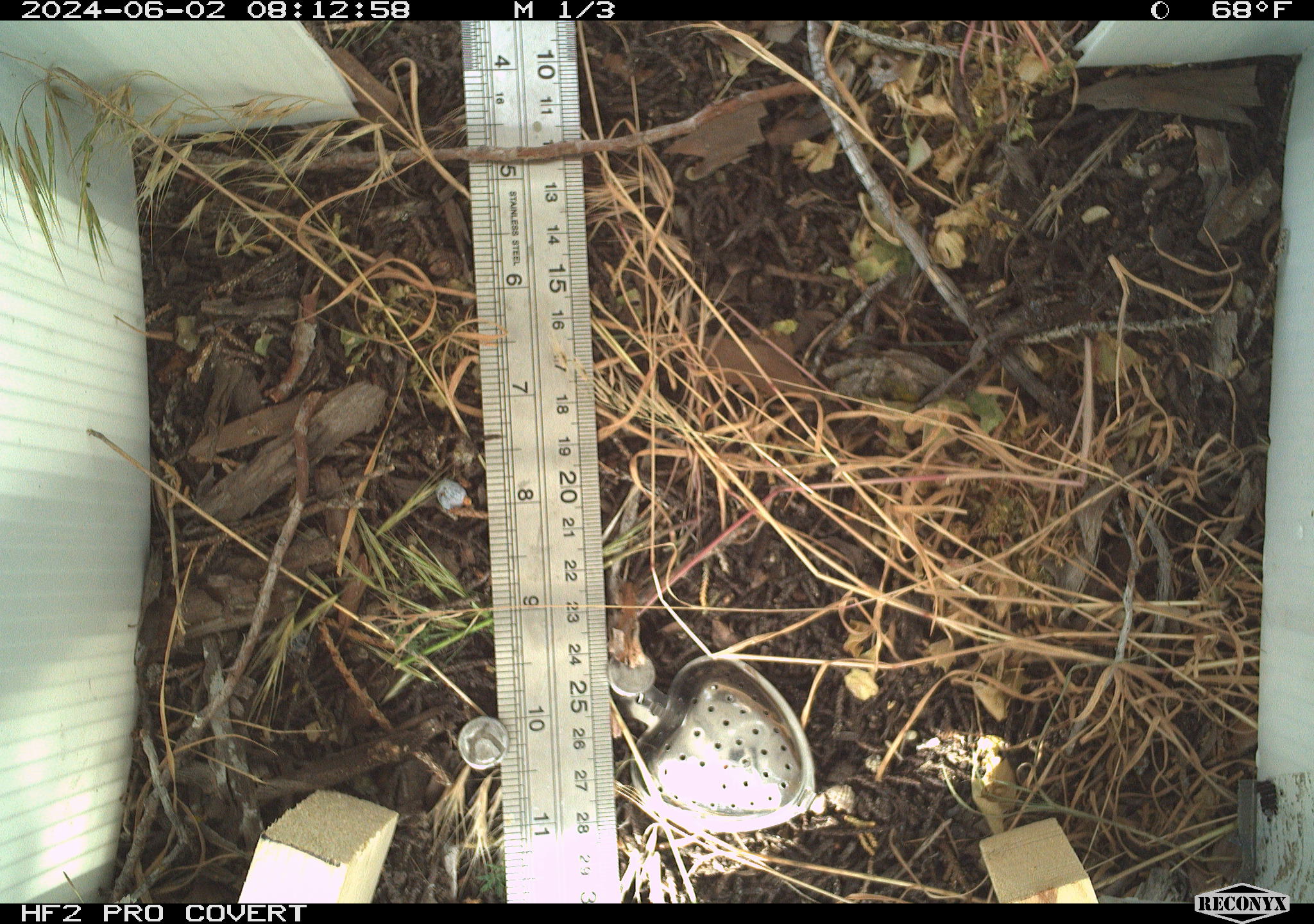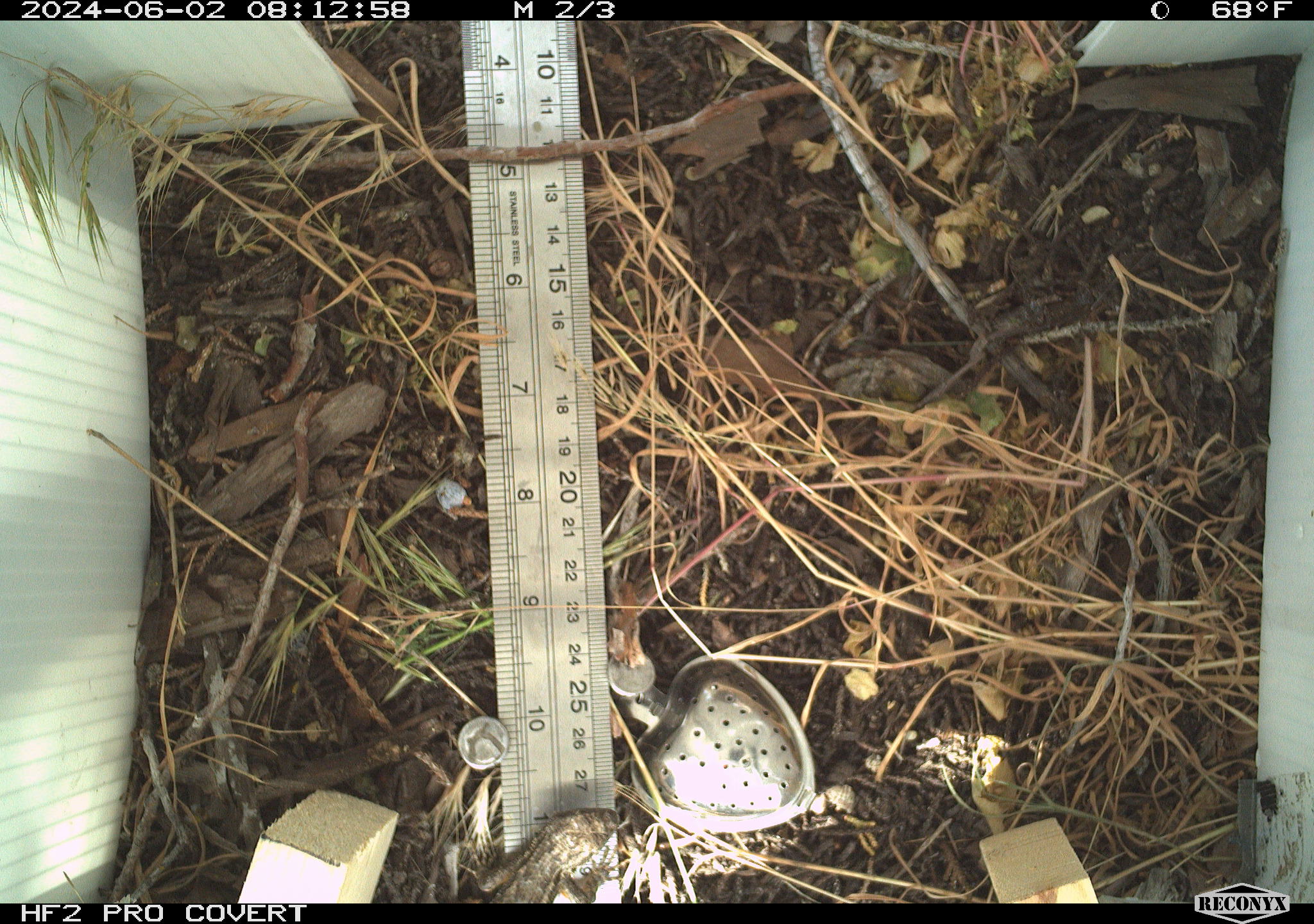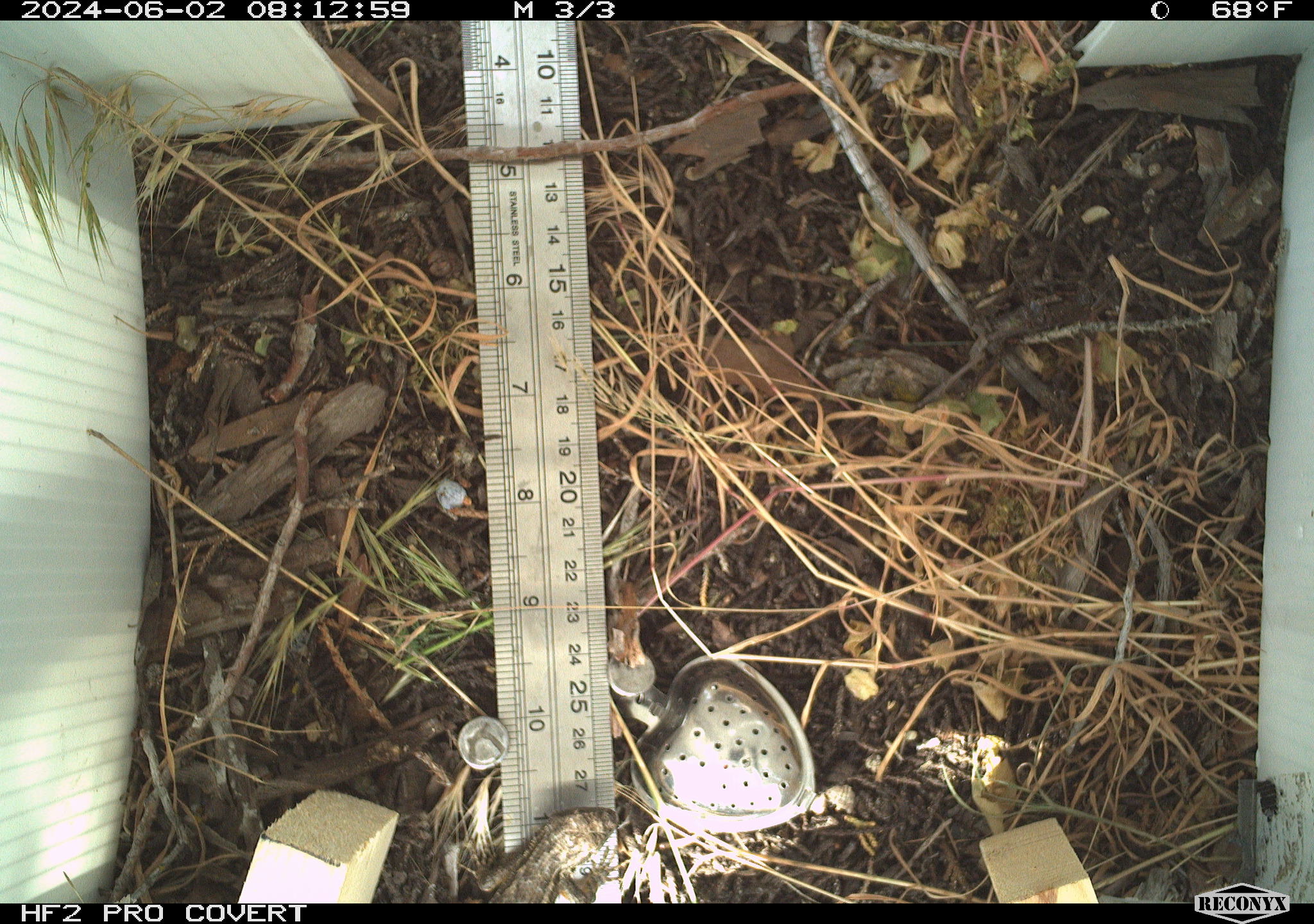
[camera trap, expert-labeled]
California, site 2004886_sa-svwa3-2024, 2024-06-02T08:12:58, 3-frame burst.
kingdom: Animalia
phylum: Chordata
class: Reptilia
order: Squamata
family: Phrynosomatidae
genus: Sceloporus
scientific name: Sceloporus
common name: spiny lizards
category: sceloporus species